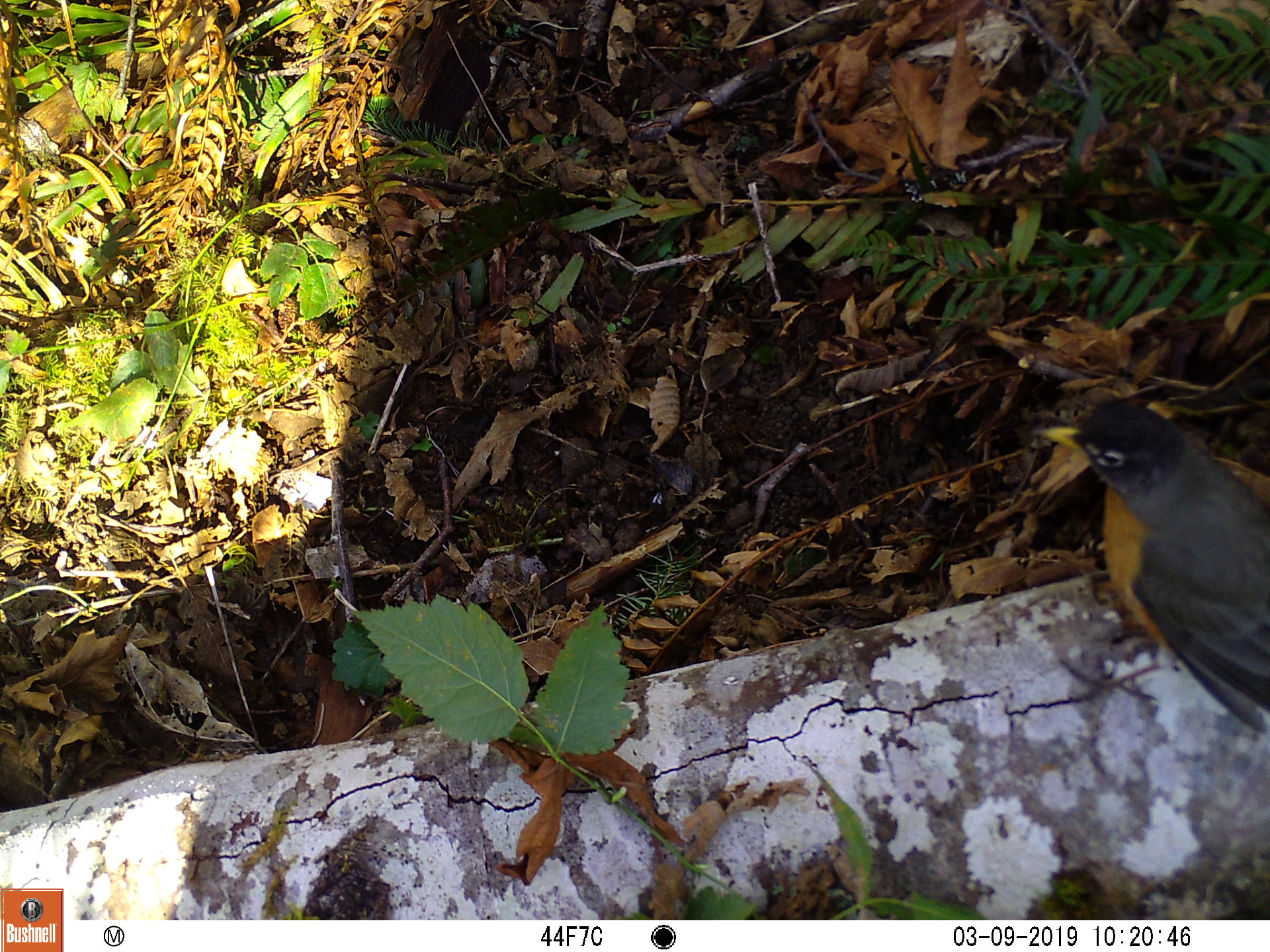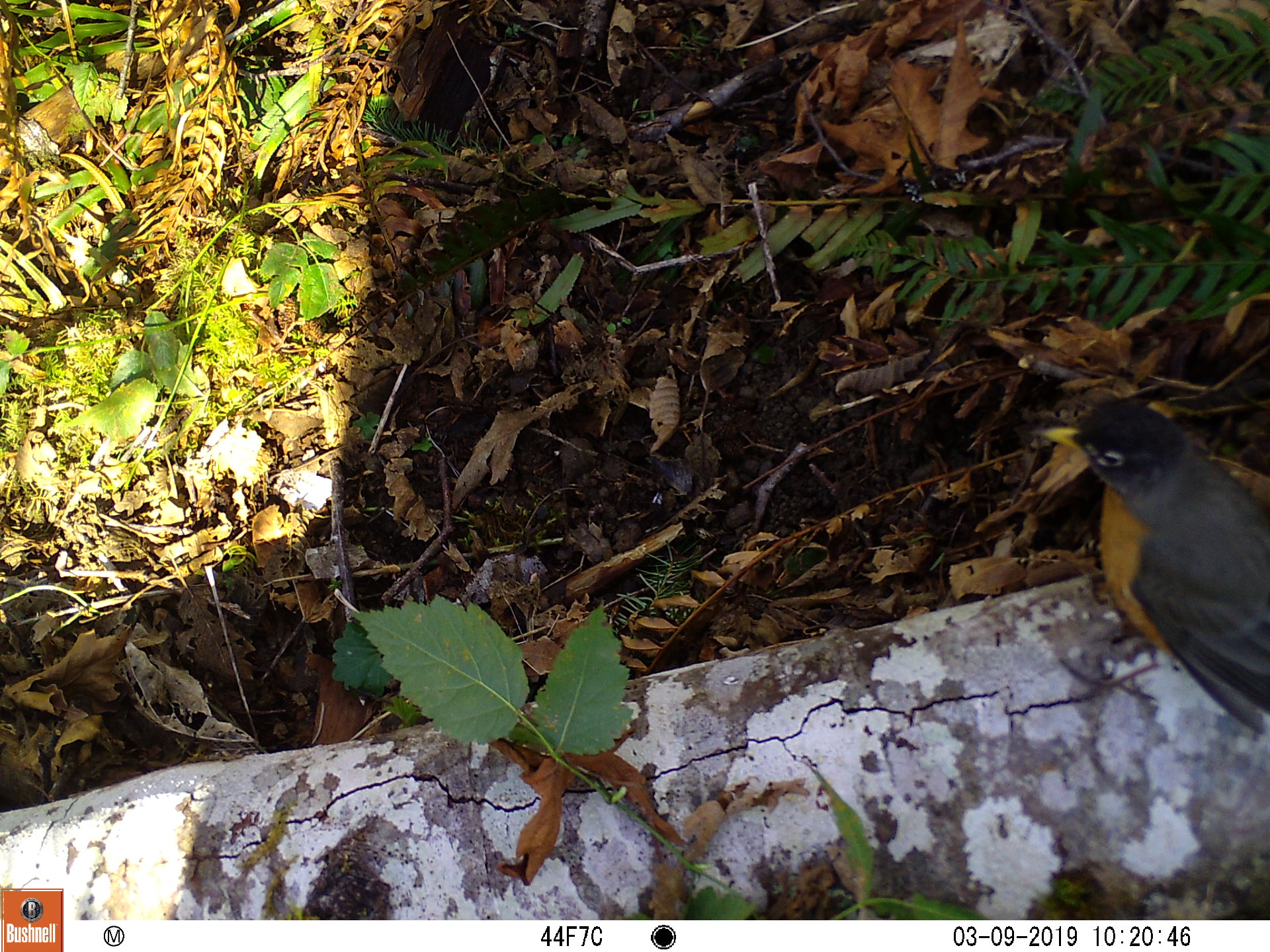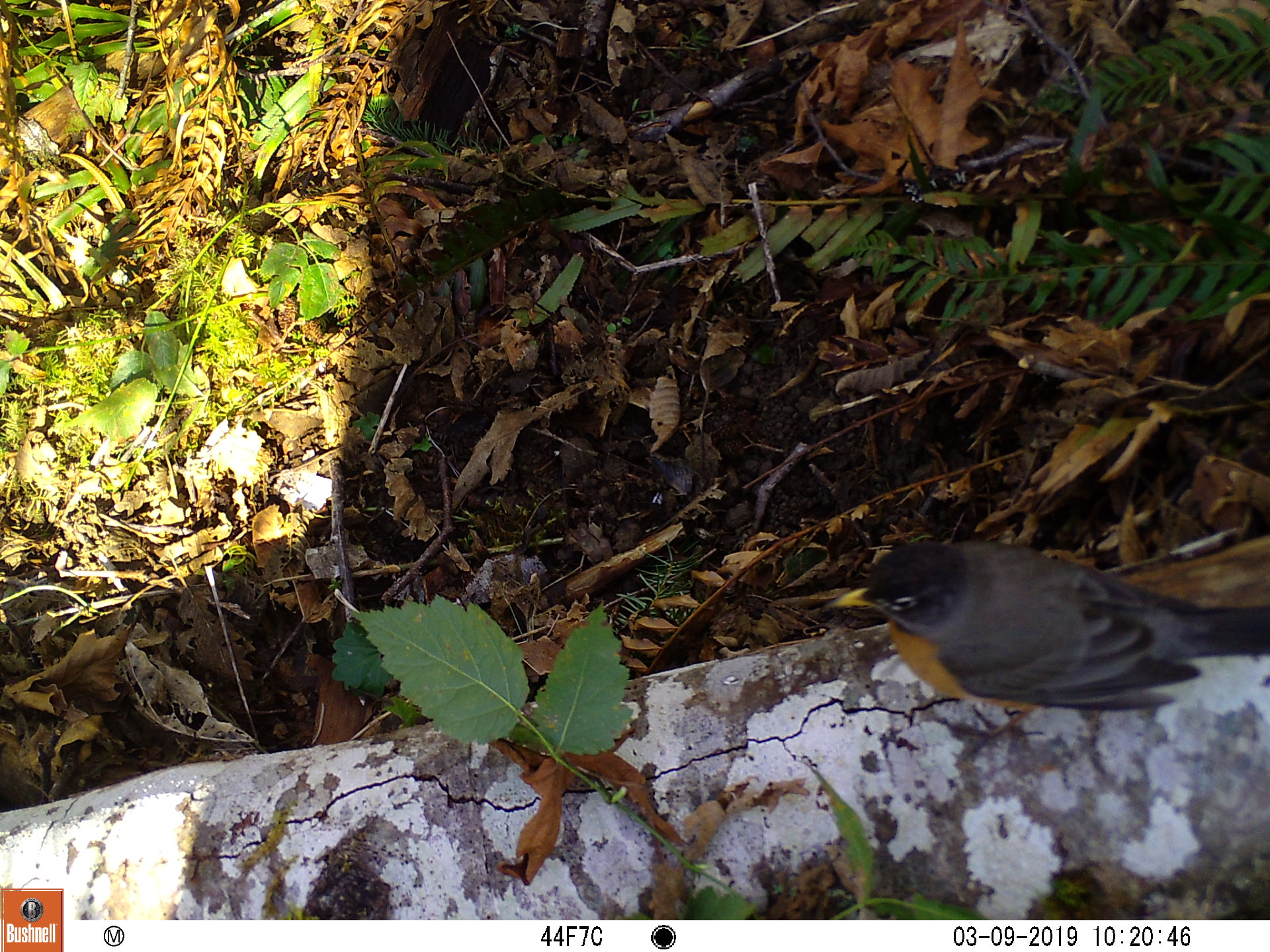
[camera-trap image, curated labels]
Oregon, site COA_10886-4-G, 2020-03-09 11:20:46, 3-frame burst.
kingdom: Animalia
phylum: Chordata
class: Aves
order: Passeriformes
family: Turdidae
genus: Turdus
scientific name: Turdus migratorius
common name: american robin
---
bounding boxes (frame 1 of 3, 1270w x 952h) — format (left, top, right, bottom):
american robin: (1007, 355, 1261, 766)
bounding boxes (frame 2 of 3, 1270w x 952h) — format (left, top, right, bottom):
american robin: (1011, 357, 1261, 757)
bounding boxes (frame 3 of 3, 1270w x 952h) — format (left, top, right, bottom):
american robin: (799, 507, 1261, 734)